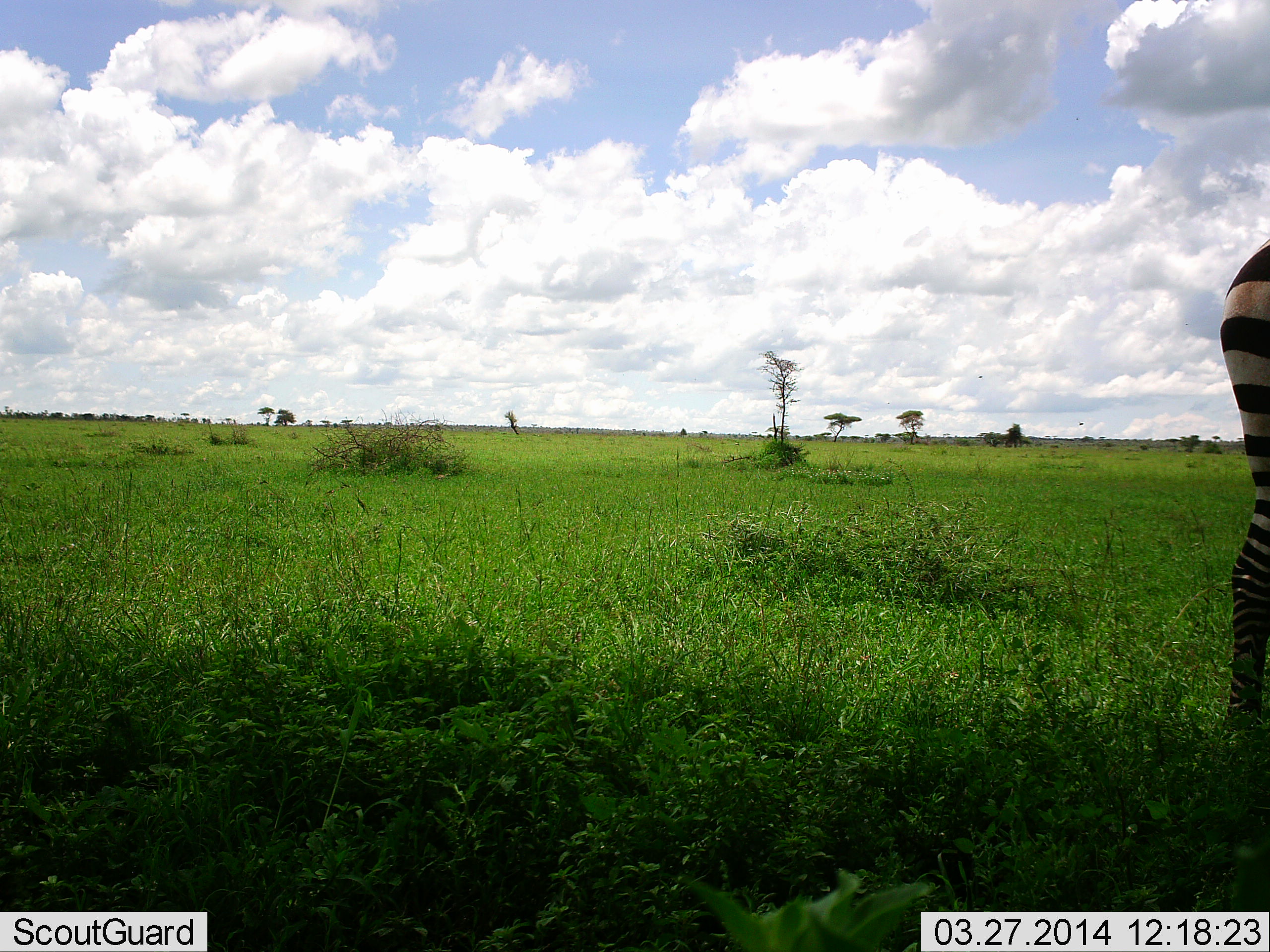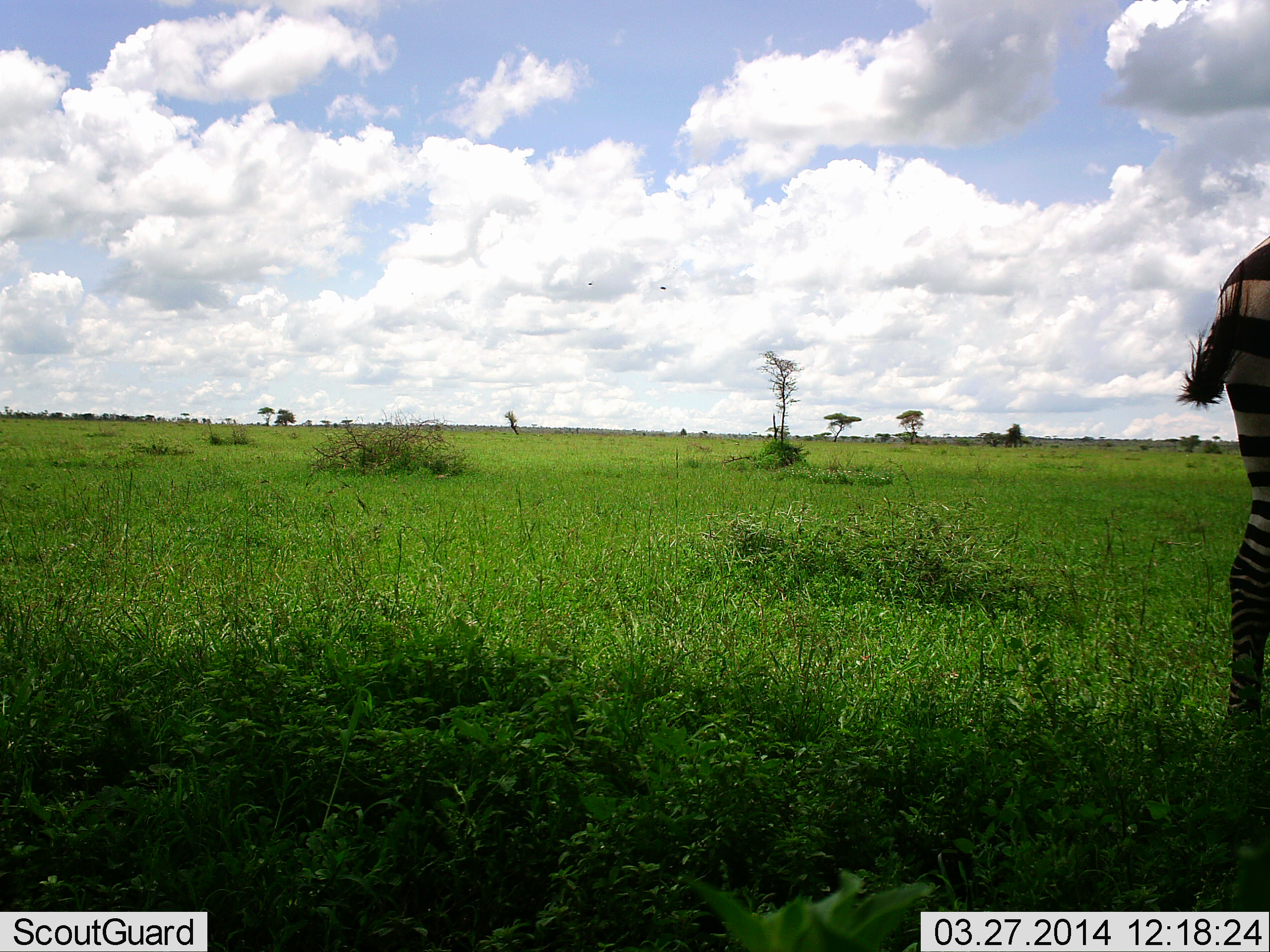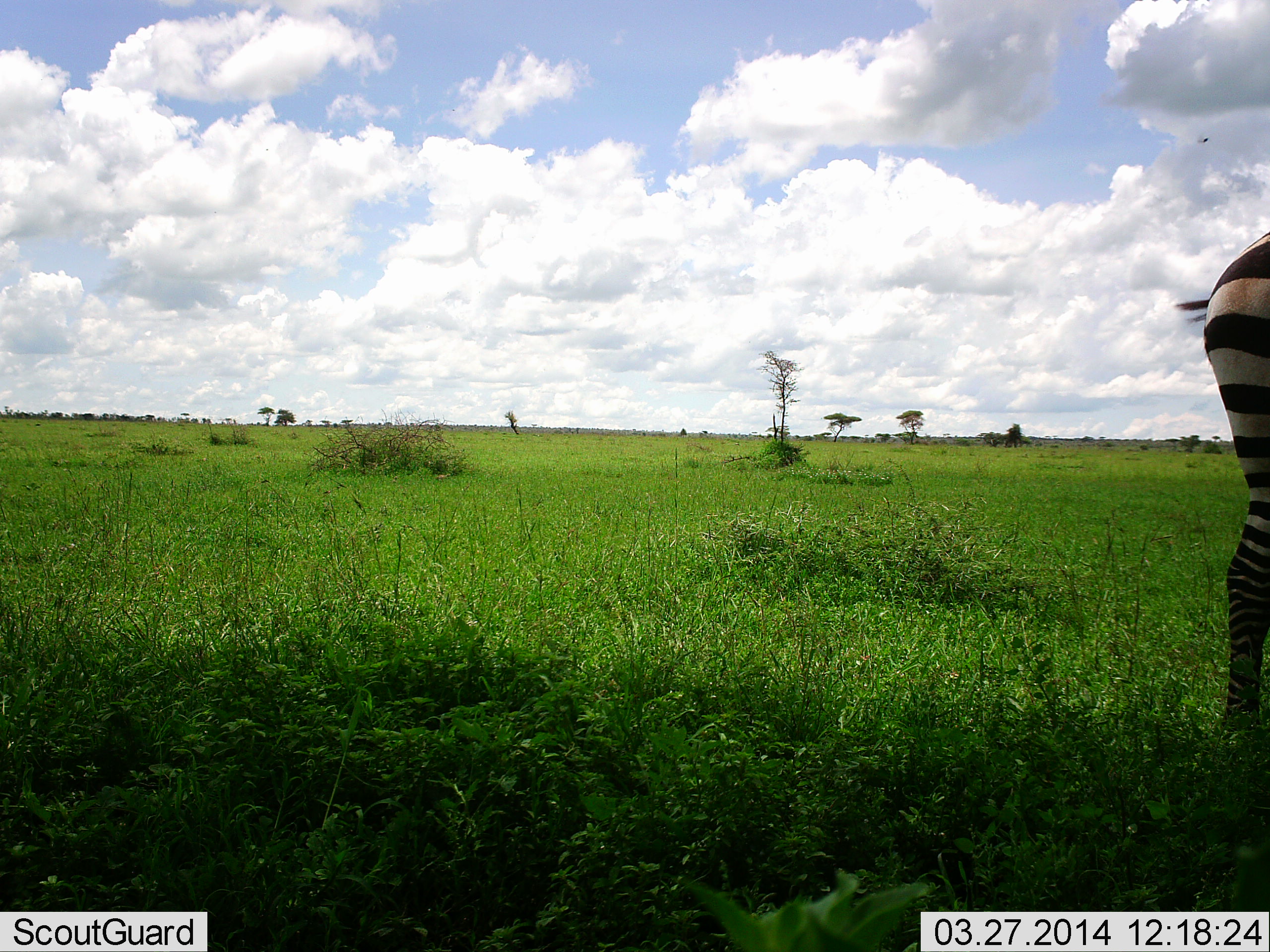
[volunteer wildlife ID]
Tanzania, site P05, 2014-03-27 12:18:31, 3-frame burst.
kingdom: Animalia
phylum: Chordata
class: Mammalia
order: Perissodactyla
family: Equidae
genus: Equus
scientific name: Equus quagga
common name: plains zebra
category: zebra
Zebra (plains zebra) (Equus quagga), count 1. Behavior (volunteer vote fractions): standing 100%, resting 0%, moving 9%, interacting 0%. Young present (vote fraction): 0%. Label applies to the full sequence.